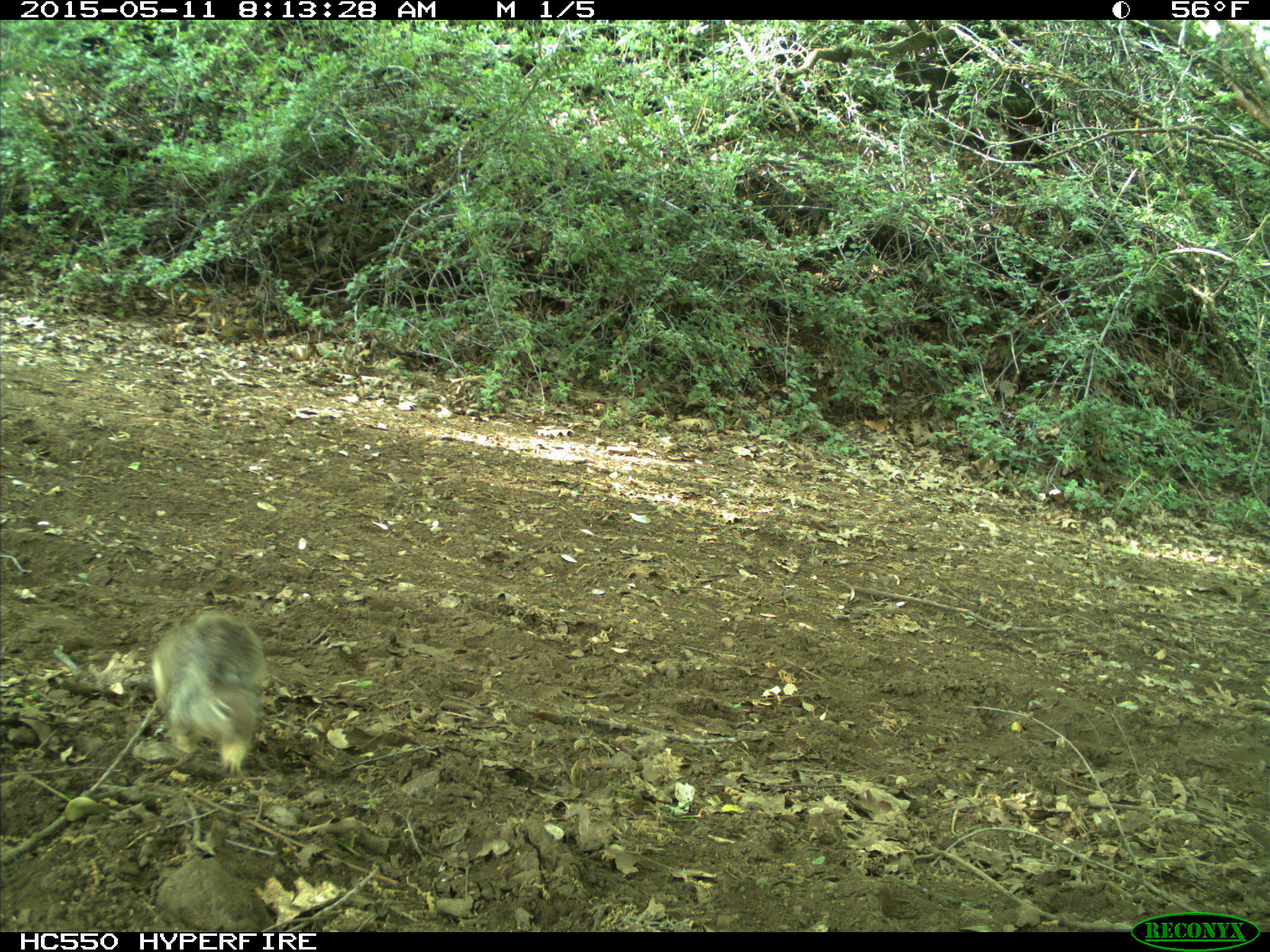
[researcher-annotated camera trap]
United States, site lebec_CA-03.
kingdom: Animalia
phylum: Chordata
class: Mammalia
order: Rodentia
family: Sciuridae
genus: Otospermophilus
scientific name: Otospermophilus beecheyi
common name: california ground squirrel